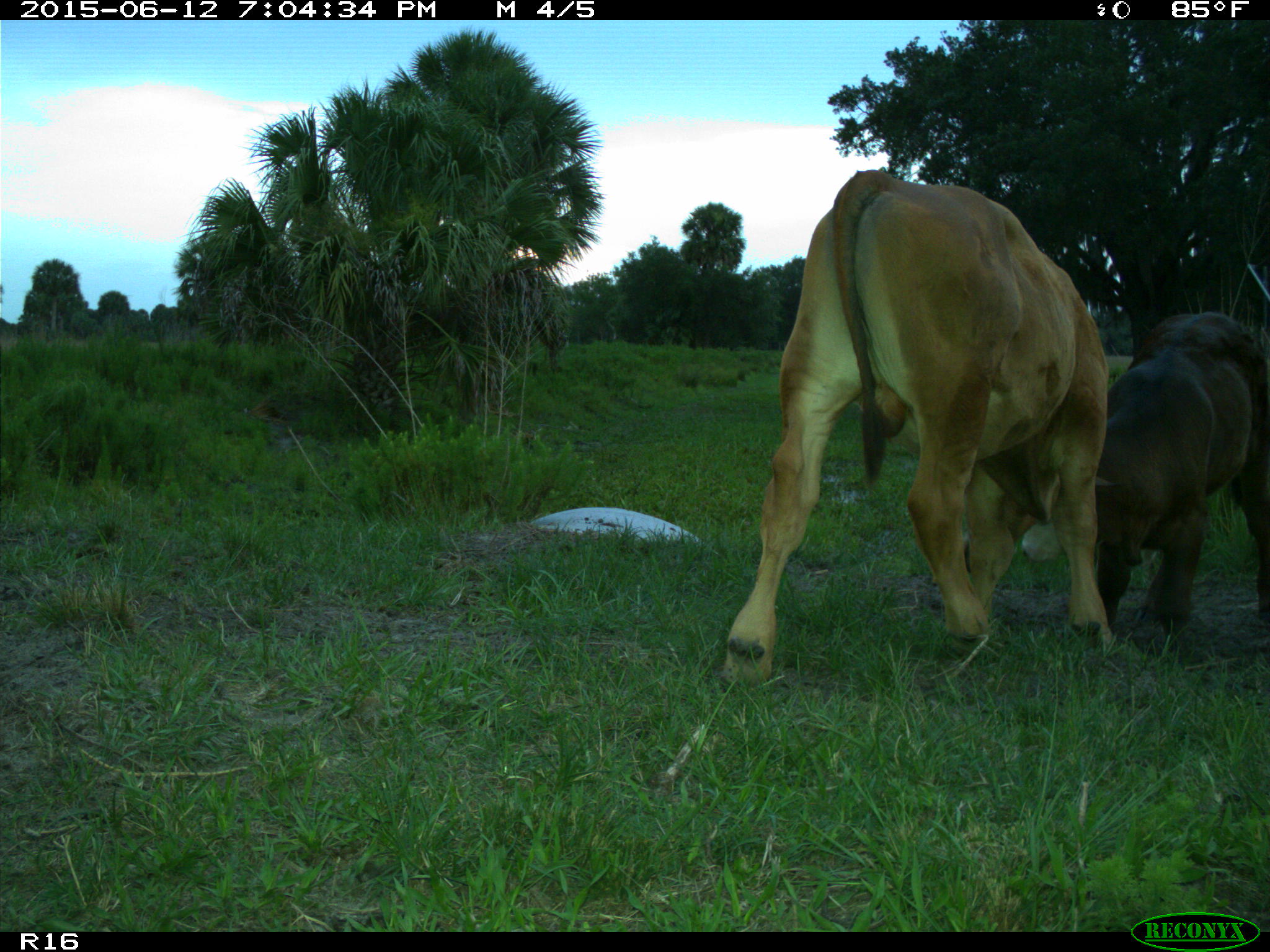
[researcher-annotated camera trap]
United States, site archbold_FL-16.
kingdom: Animalia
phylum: Chordata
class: Mammalia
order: Artiodactyla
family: Bovidae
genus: Bos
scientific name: Bos taurus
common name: domestic cow